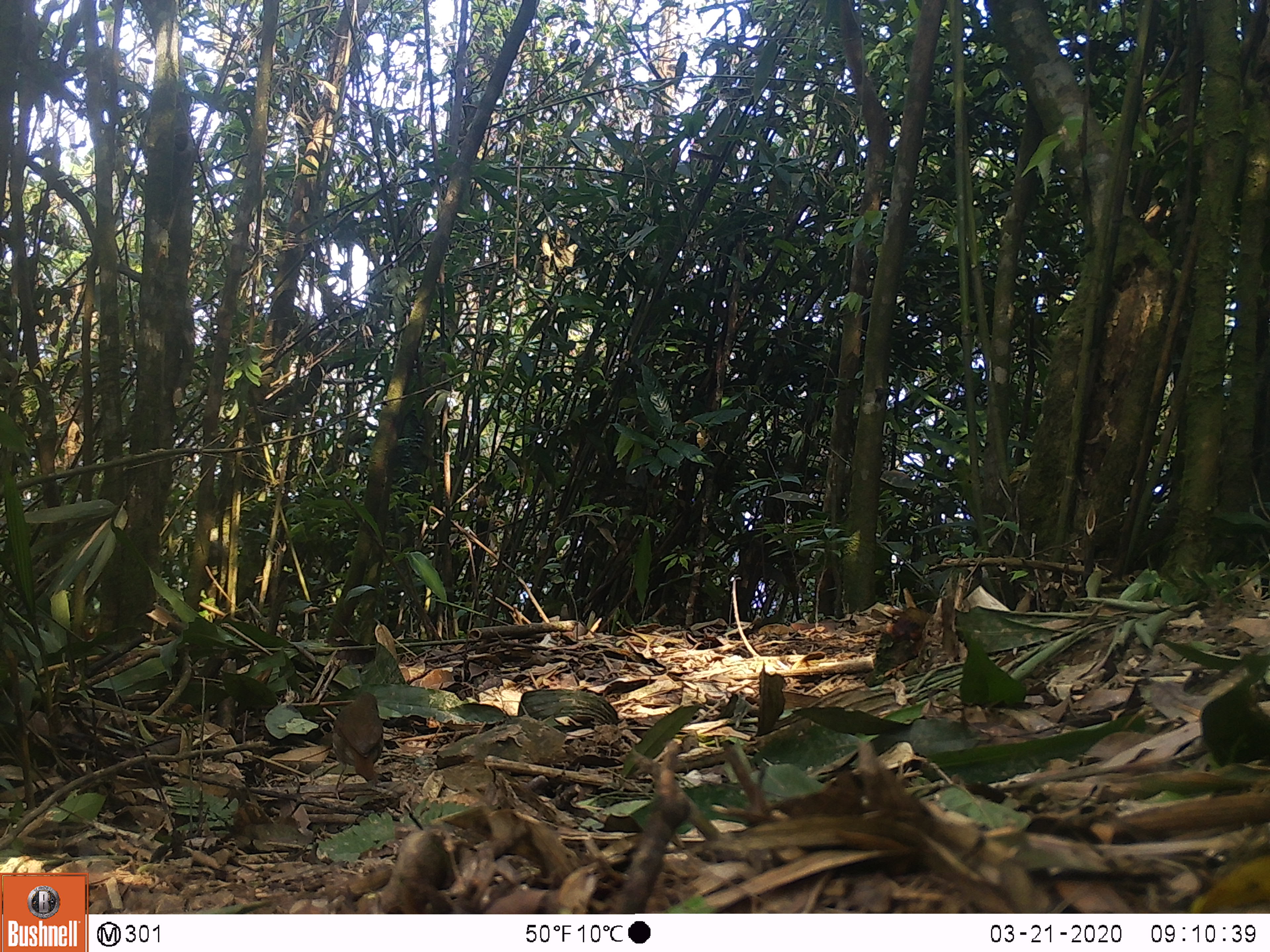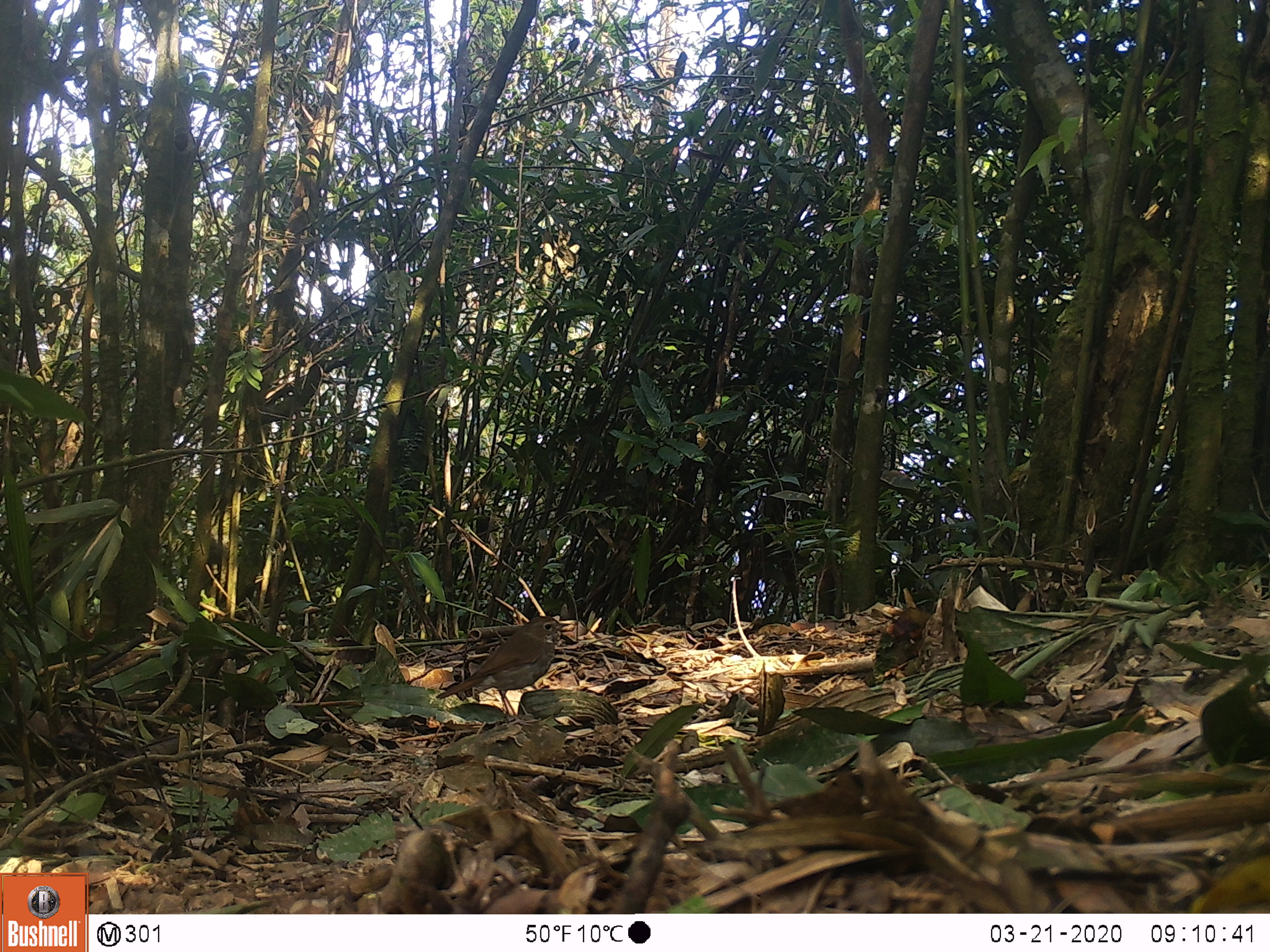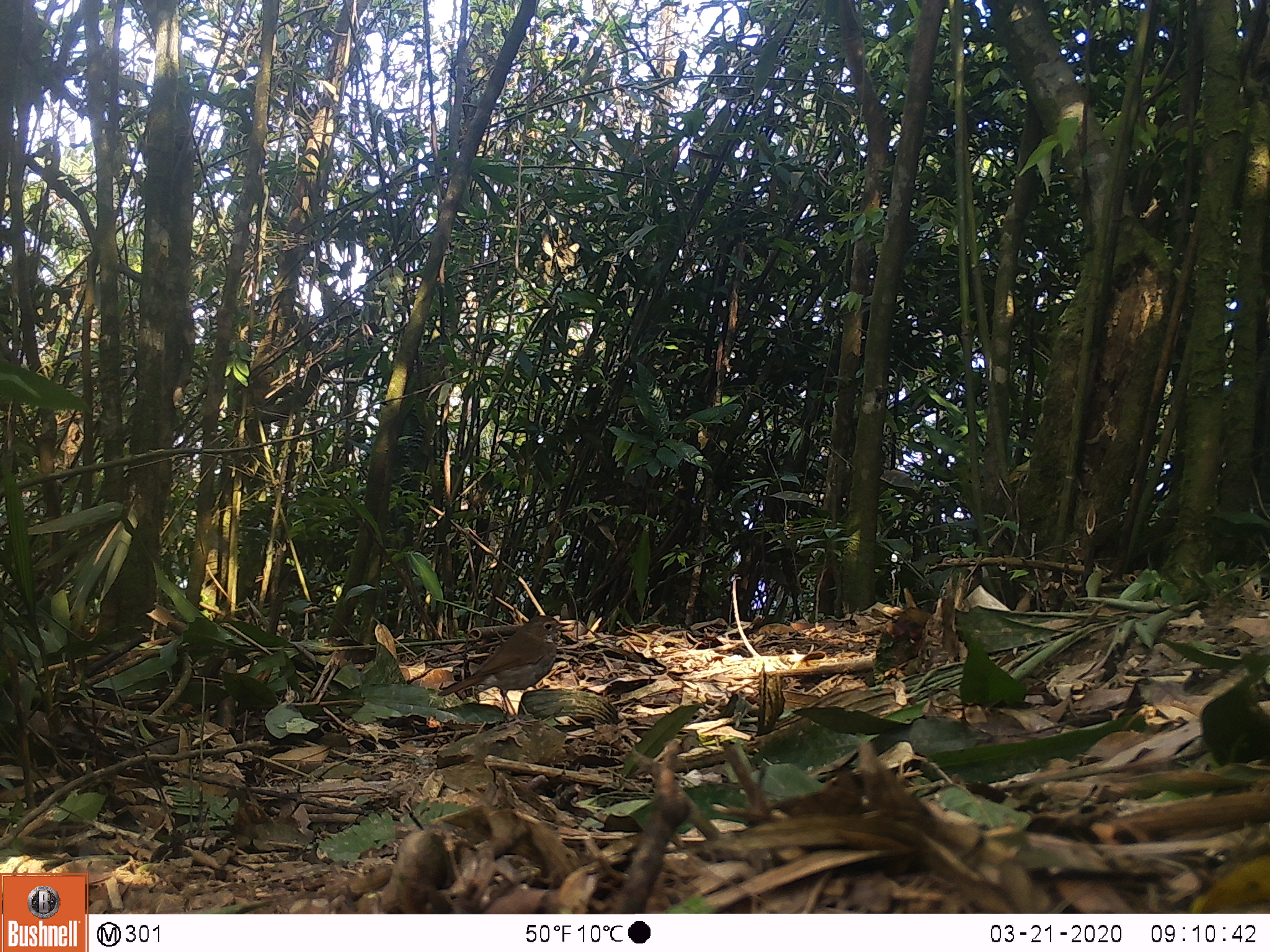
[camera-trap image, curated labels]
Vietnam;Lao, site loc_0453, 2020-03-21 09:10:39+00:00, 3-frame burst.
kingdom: Animalia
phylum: Chordata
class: Aves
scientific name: Aves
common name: bird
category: unidentified bird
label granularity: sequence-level